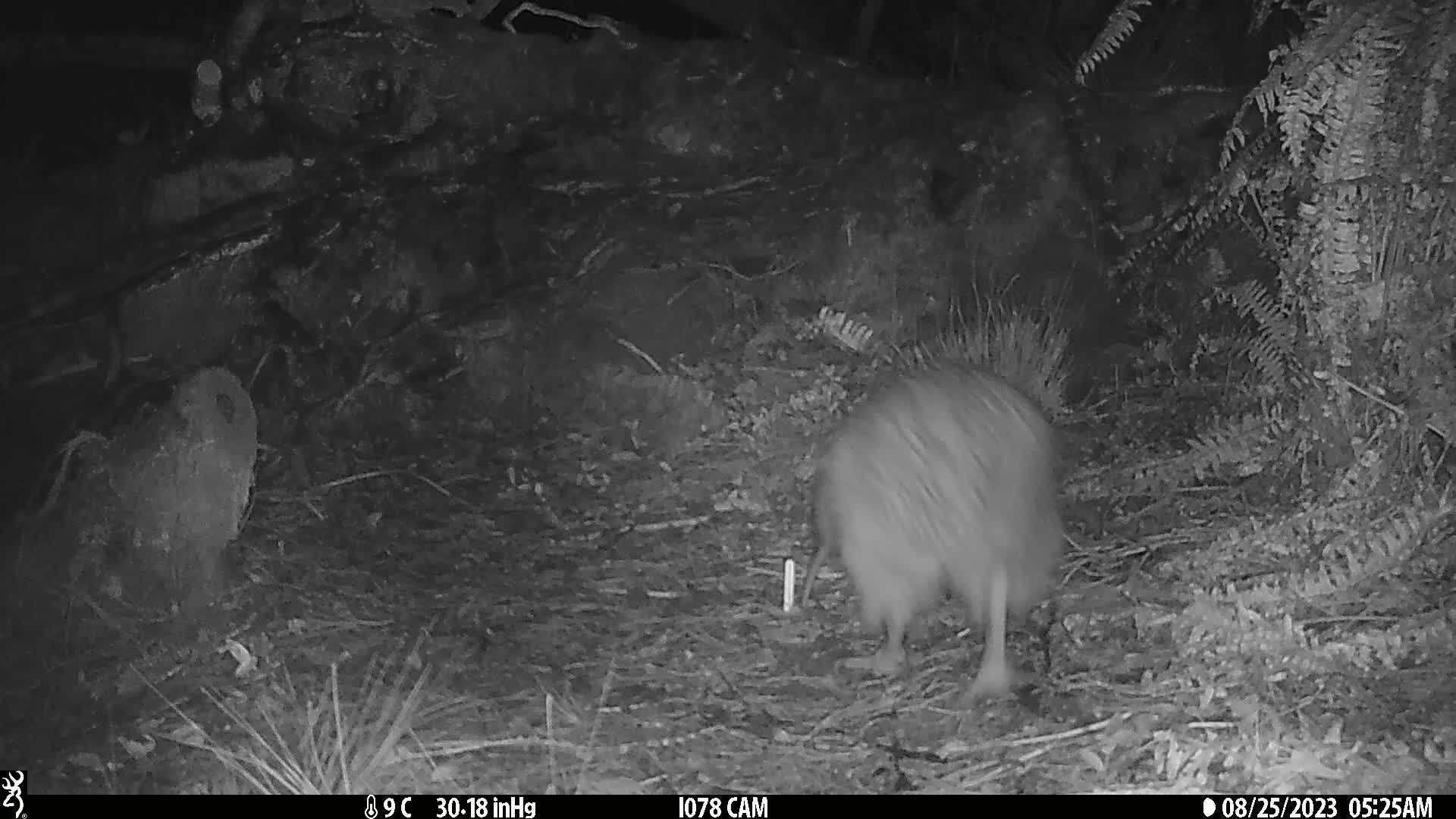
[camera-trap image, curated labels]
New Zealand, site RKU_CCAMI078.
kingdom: Animalia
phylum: Chordata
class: Aves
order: Apterygiformes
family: Apterygidae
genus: Apteryx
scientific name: Apteryx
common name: kiwi